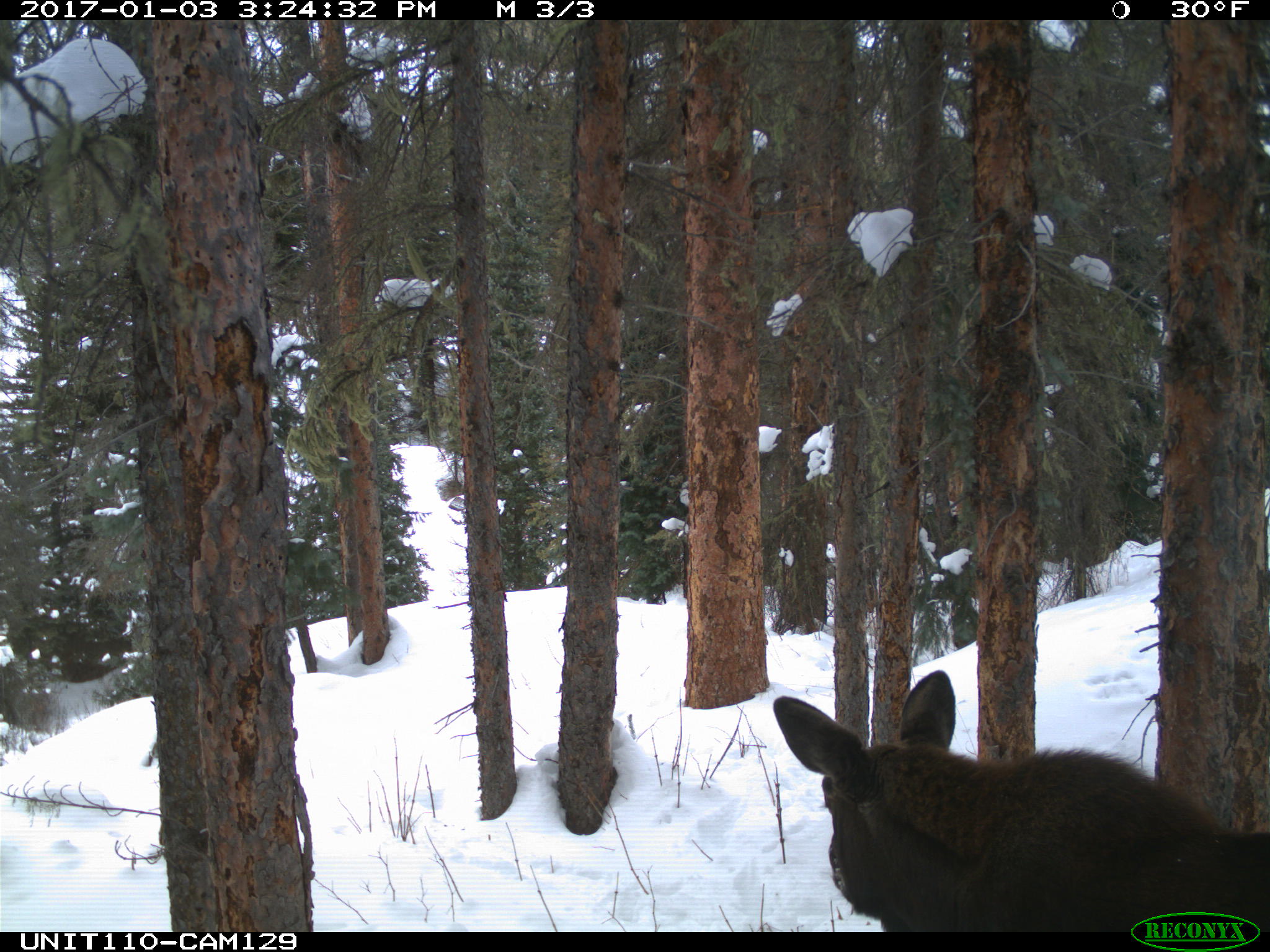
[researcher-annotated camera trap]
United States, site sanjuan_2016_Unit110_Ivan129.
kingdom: Animalia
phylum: Chordata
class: Mammalia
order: Artiodactyla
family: Cervidae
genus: Alces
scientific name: Alces alces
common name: moose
Alces alces (moose).